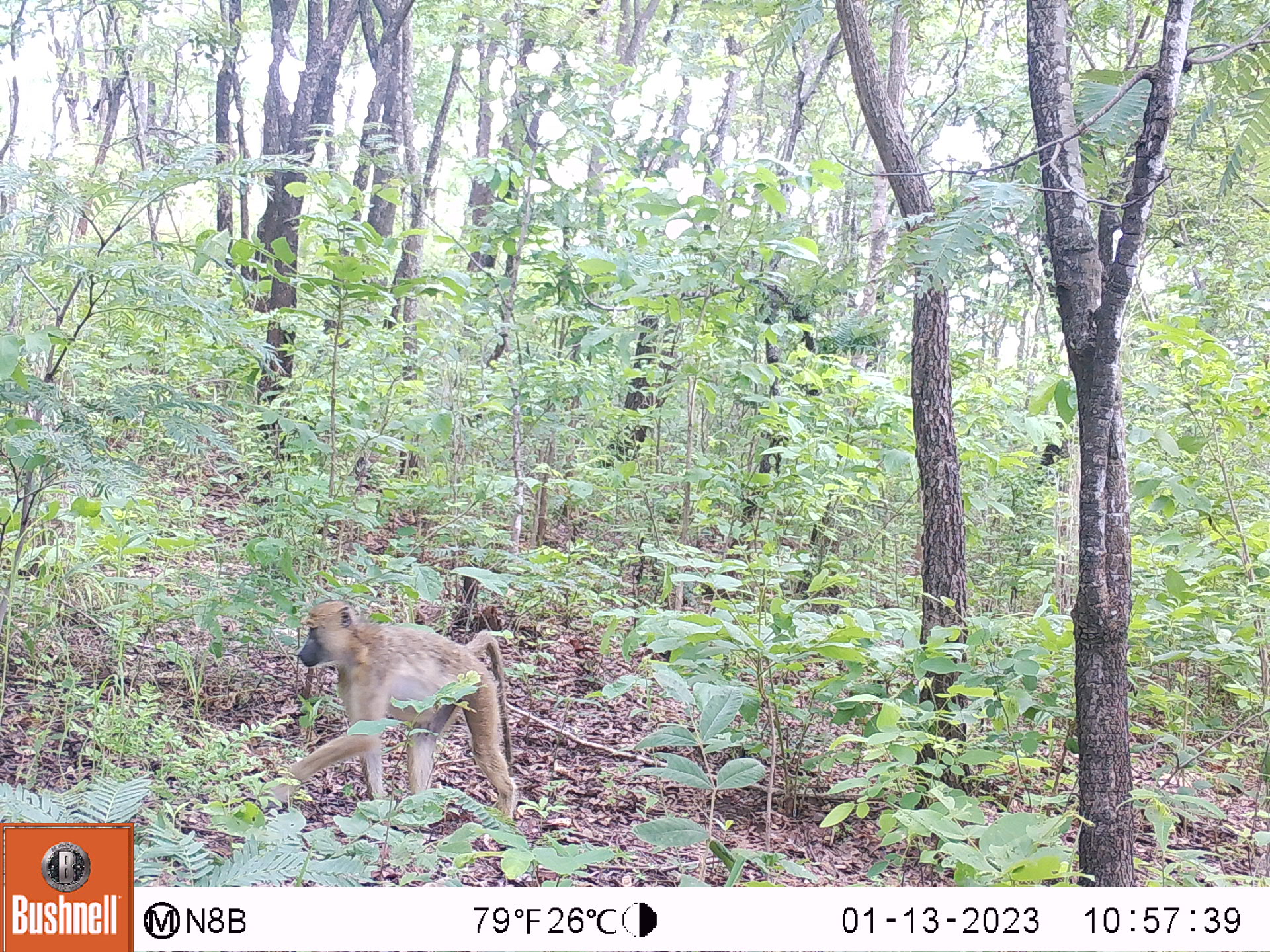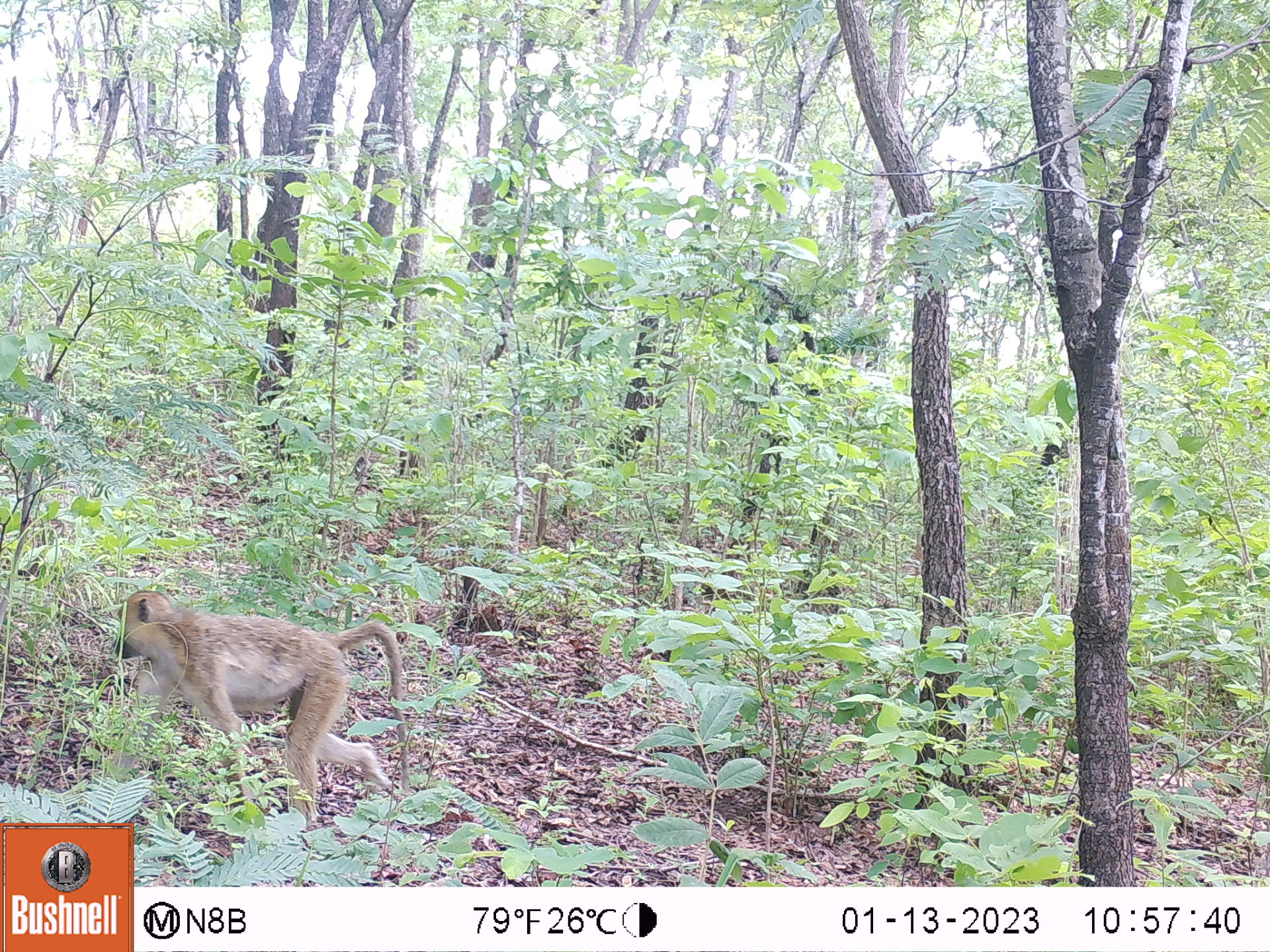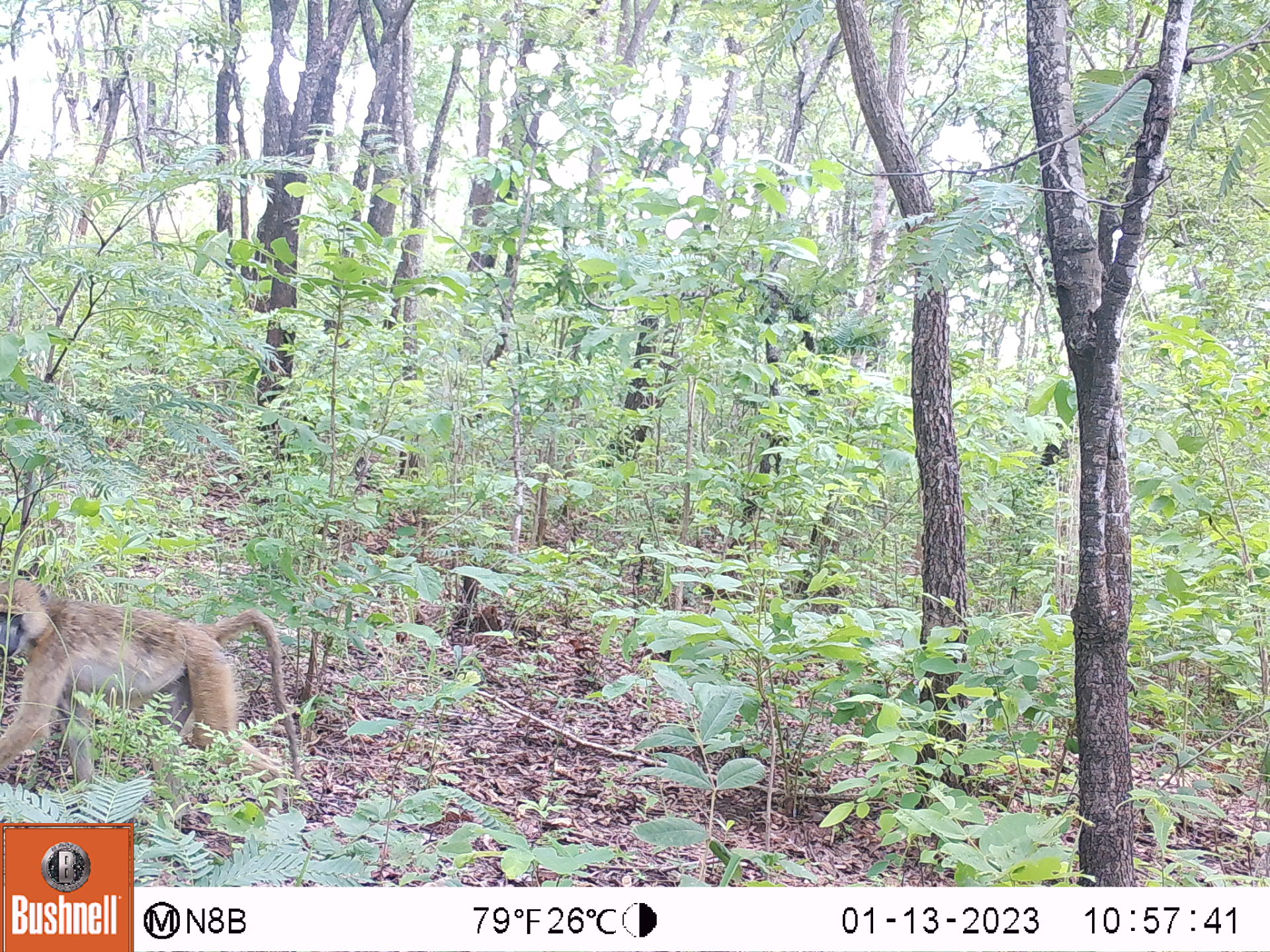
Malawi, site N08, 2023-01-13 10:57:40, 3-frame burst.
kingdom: Animalia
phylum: Chordata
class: Mammalia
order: Primates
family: Cercopithecidae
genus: Papio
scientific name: Papio cynocephalus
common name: yellow baboon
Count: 1.